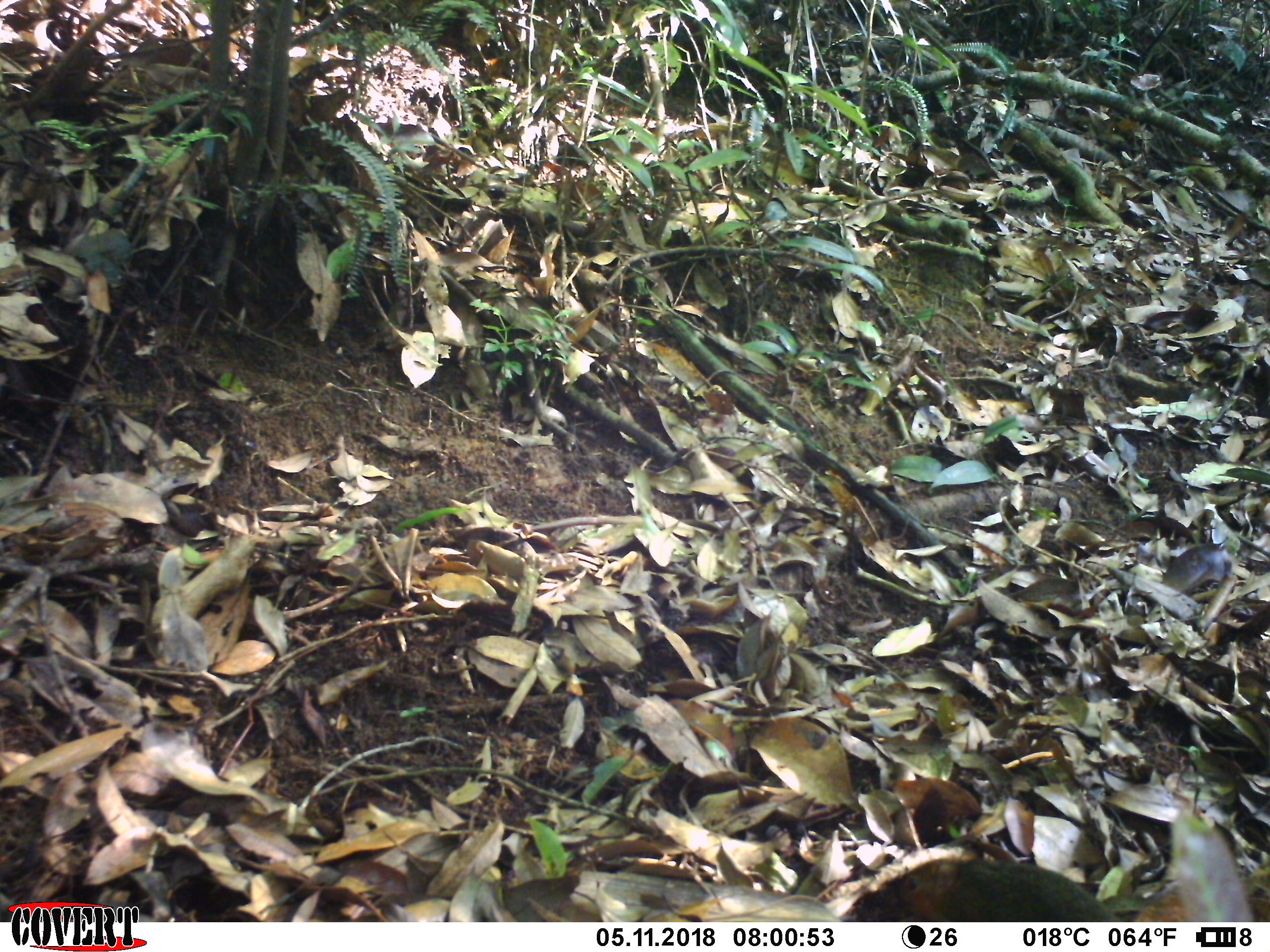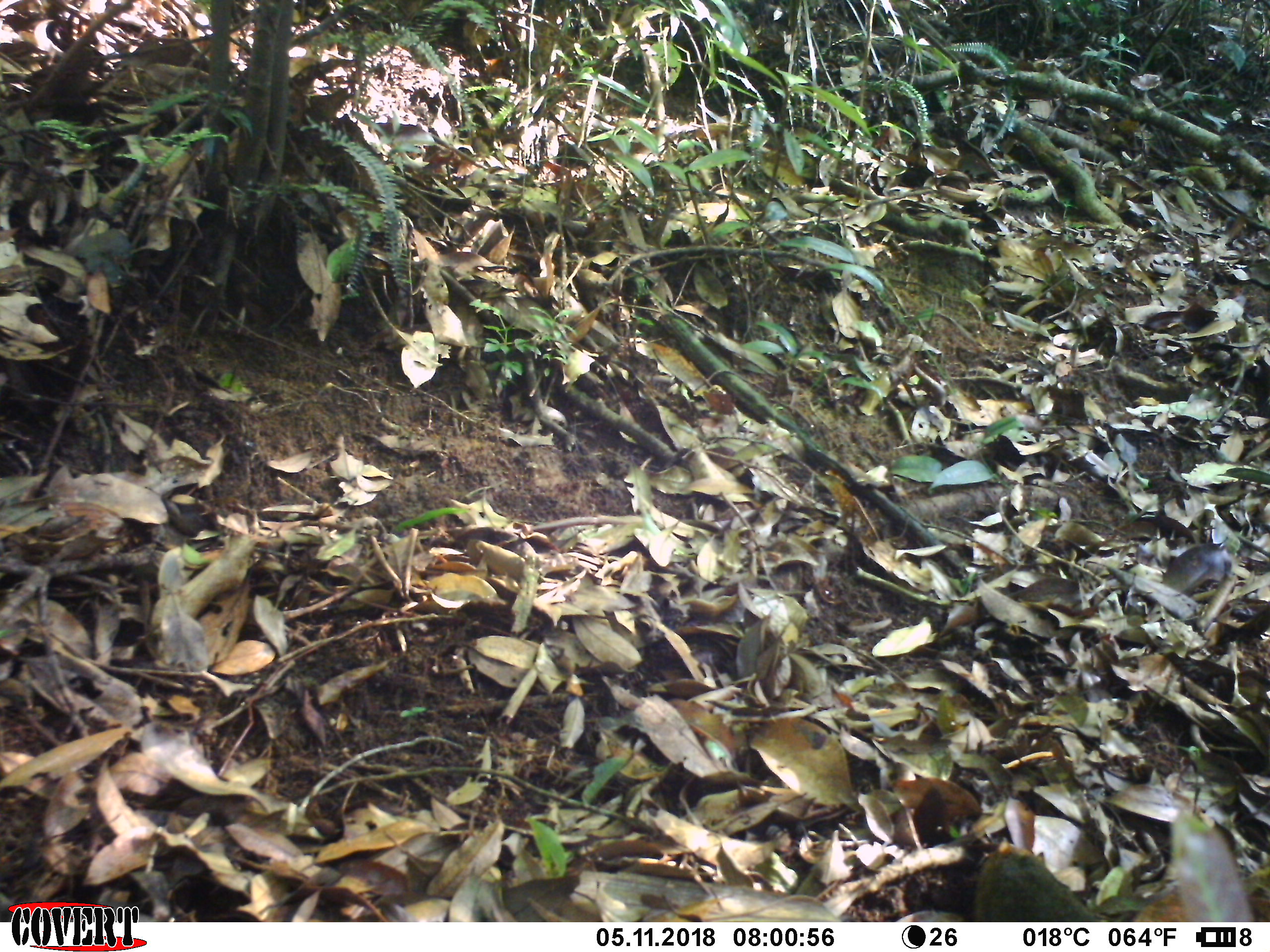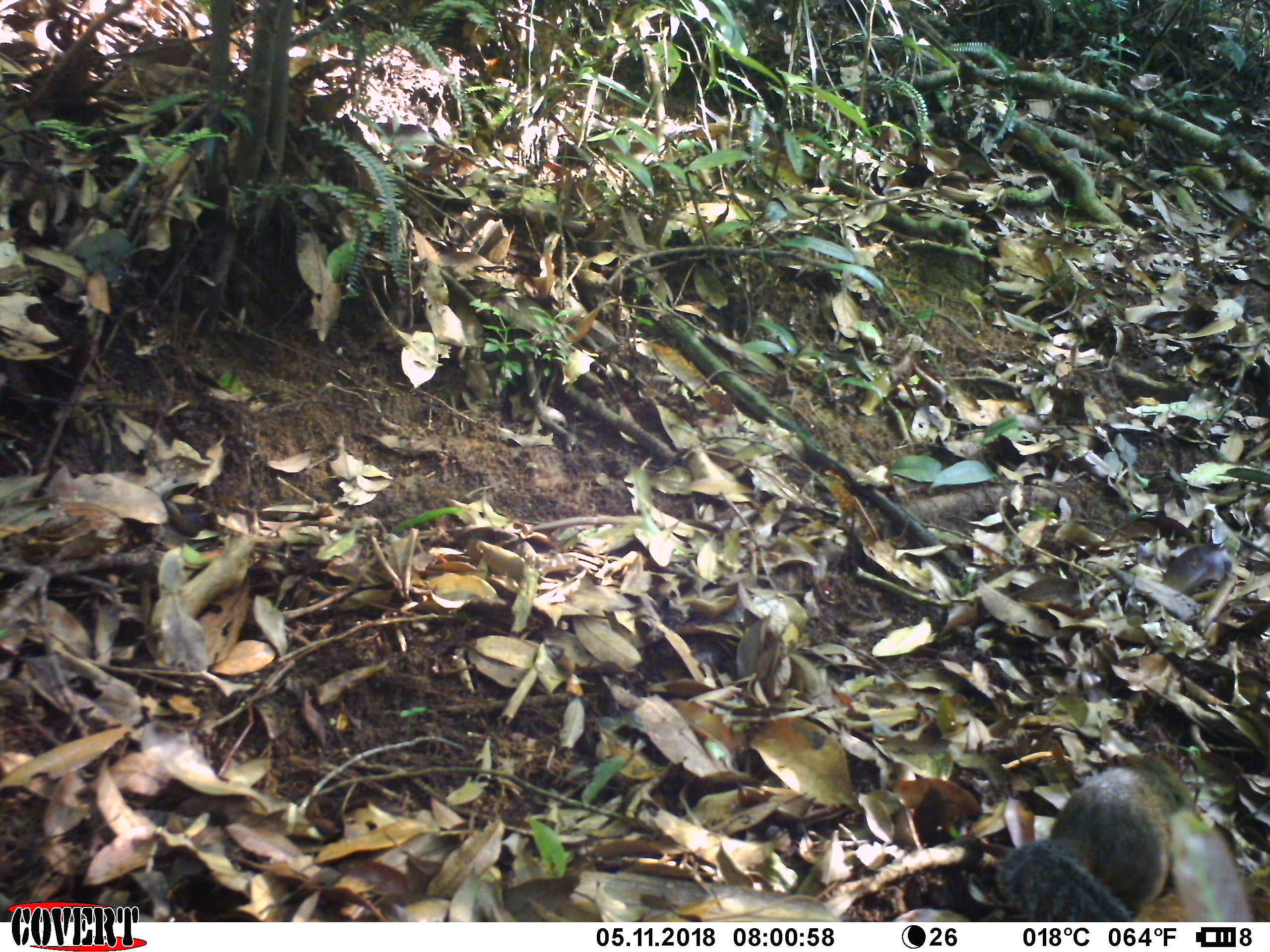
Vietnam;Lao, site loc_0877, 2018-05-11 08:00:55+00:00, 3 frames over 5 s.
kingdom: Animalia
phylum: Chordata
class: Mammalia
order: Rodentia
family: Sciuridae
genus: Dremomys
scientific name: Dremomys rufigenis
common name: red-cheeked squirrel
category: red cheeked squirrel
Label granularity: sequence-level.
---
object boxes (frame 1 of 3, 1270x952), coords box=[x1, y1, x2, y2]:
red cheeked squirrel: box=[839, 856, 1122, 922]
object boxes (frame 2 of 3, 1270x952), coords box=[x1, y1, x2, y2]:
red cheeked squirrel: box=[973, 842, 1101, 922]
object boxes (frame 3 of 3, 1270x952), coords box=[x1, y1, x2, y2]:
red cheeked squirrel: box=[888, 767, 1255, 922]